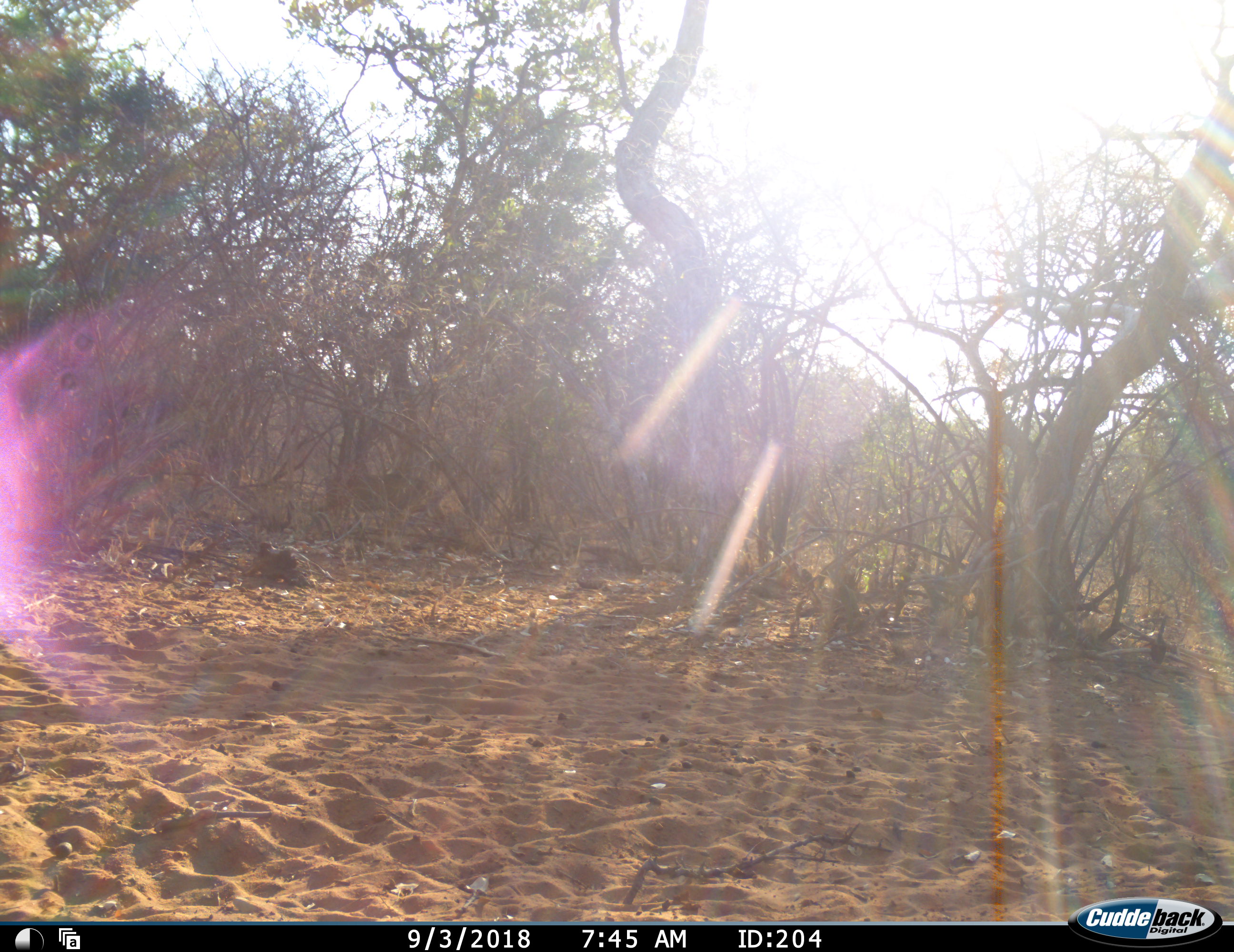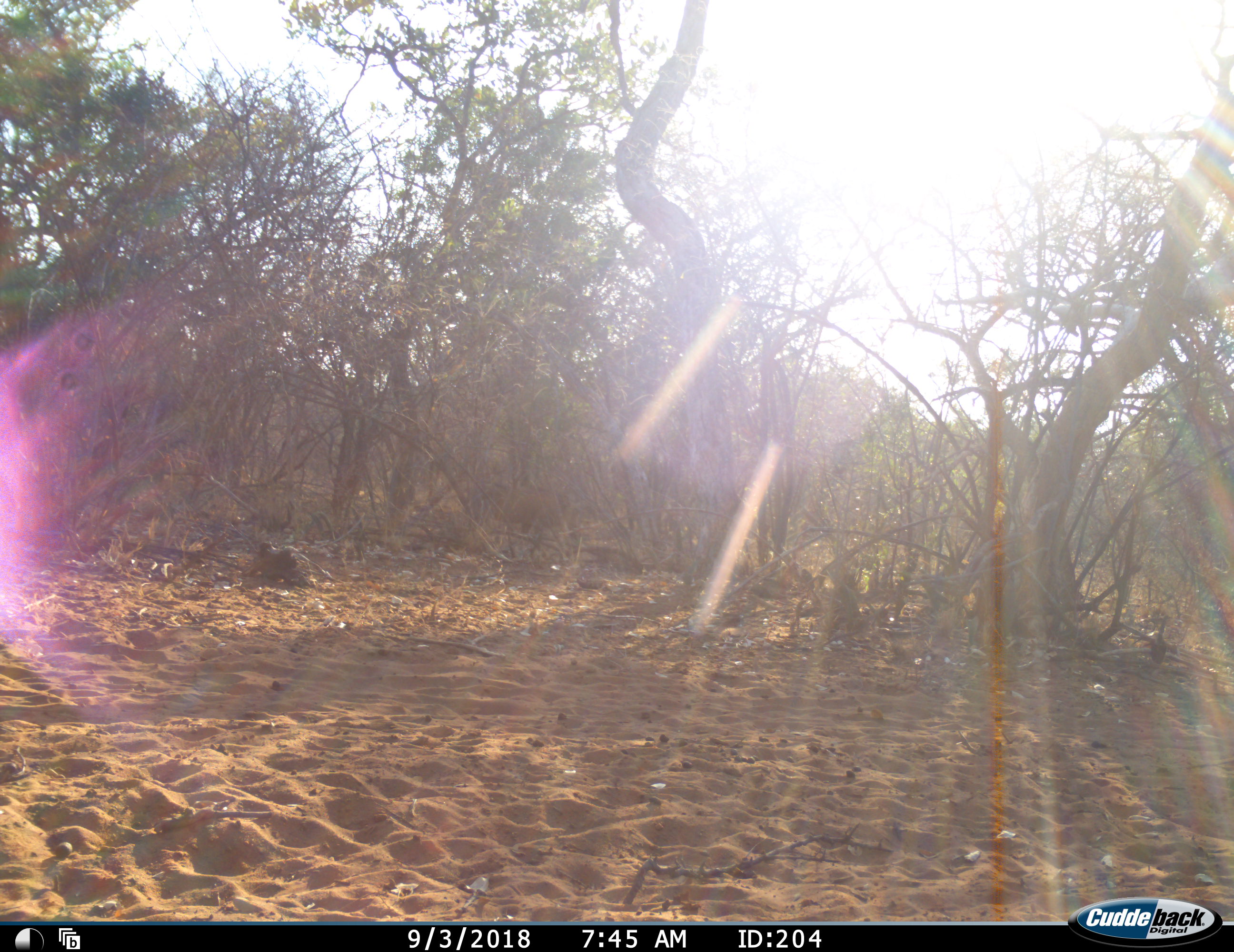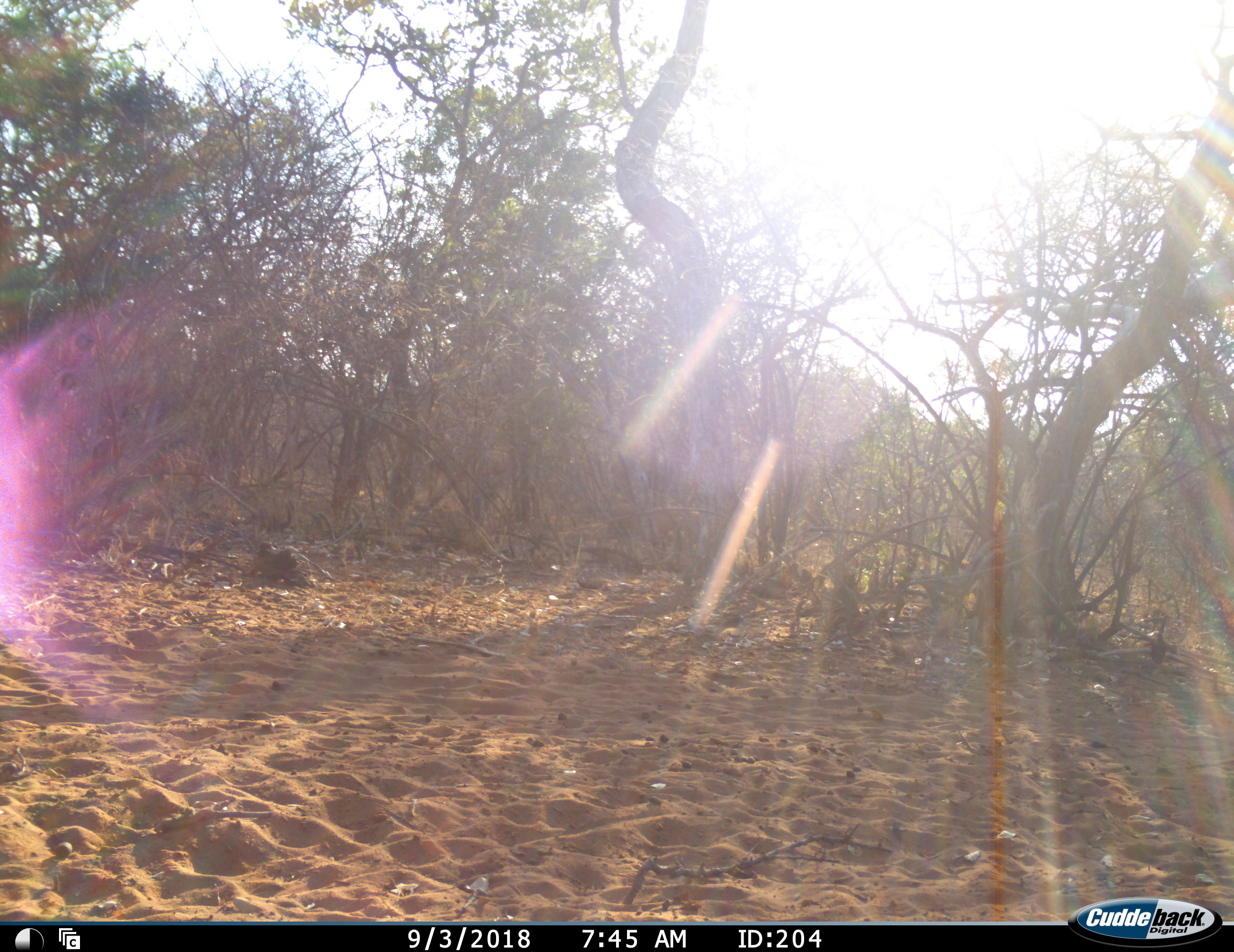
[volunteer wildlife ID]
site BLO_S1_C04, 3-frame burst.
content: unidentified animal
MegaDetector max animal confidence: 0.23